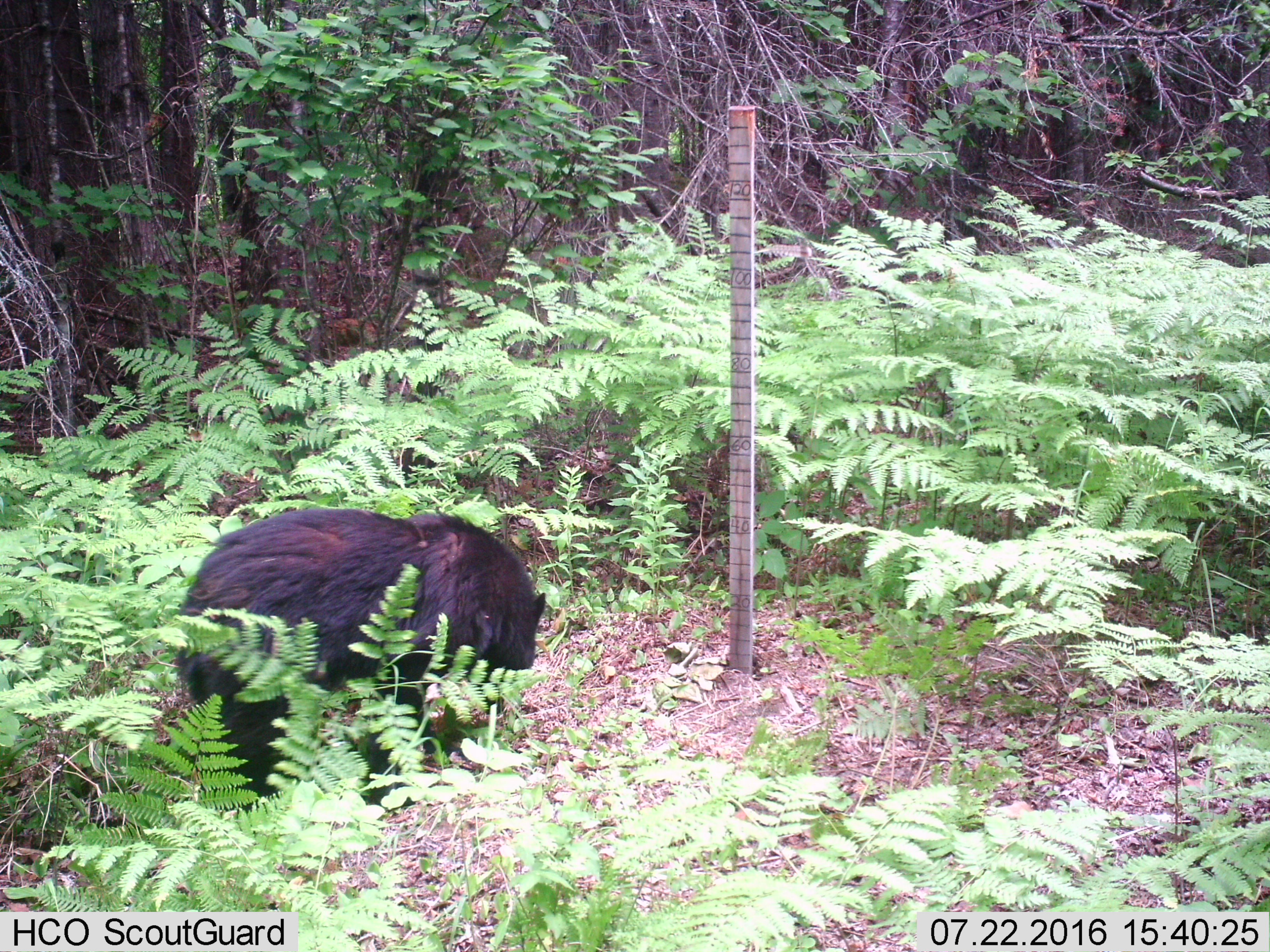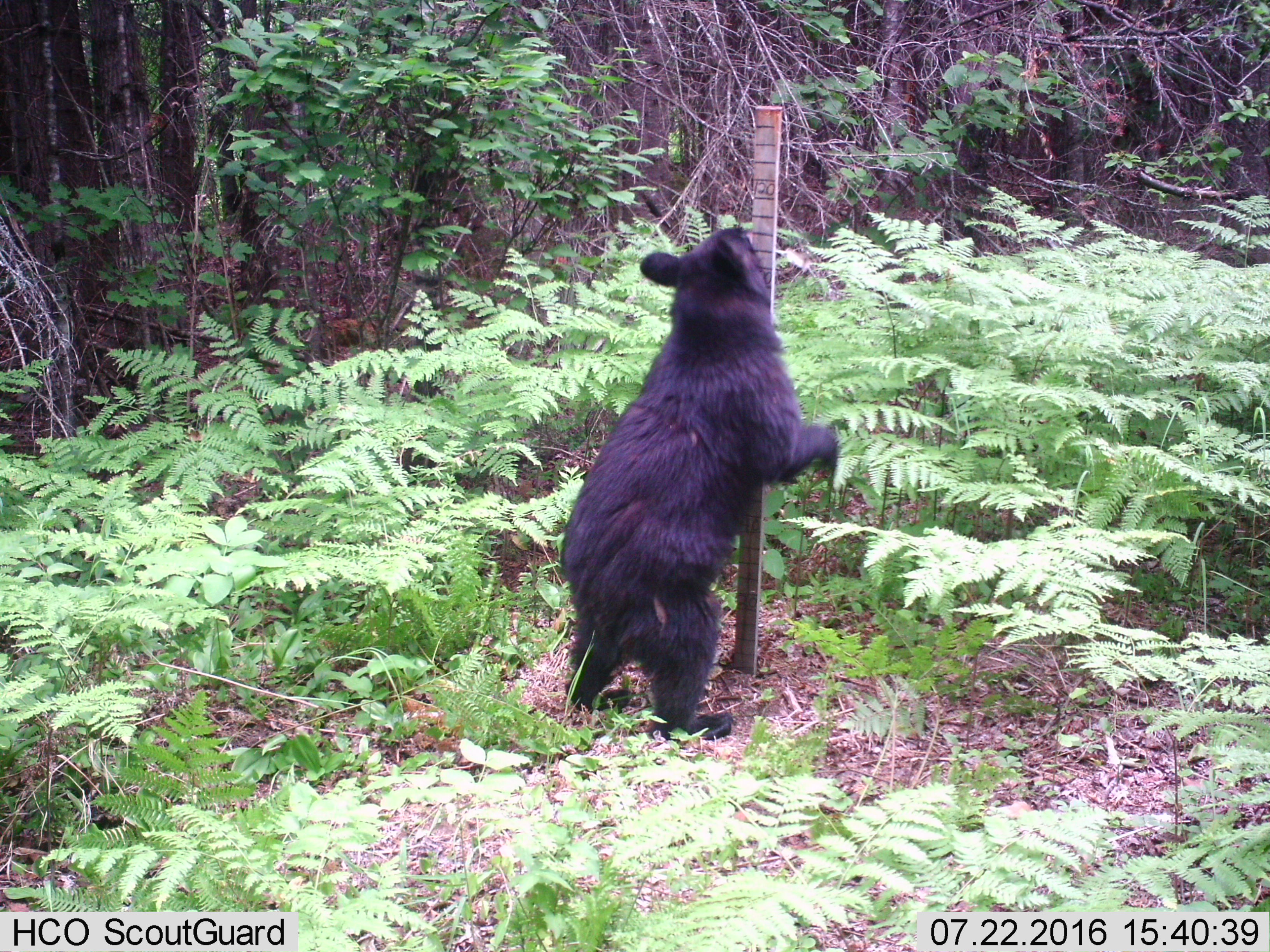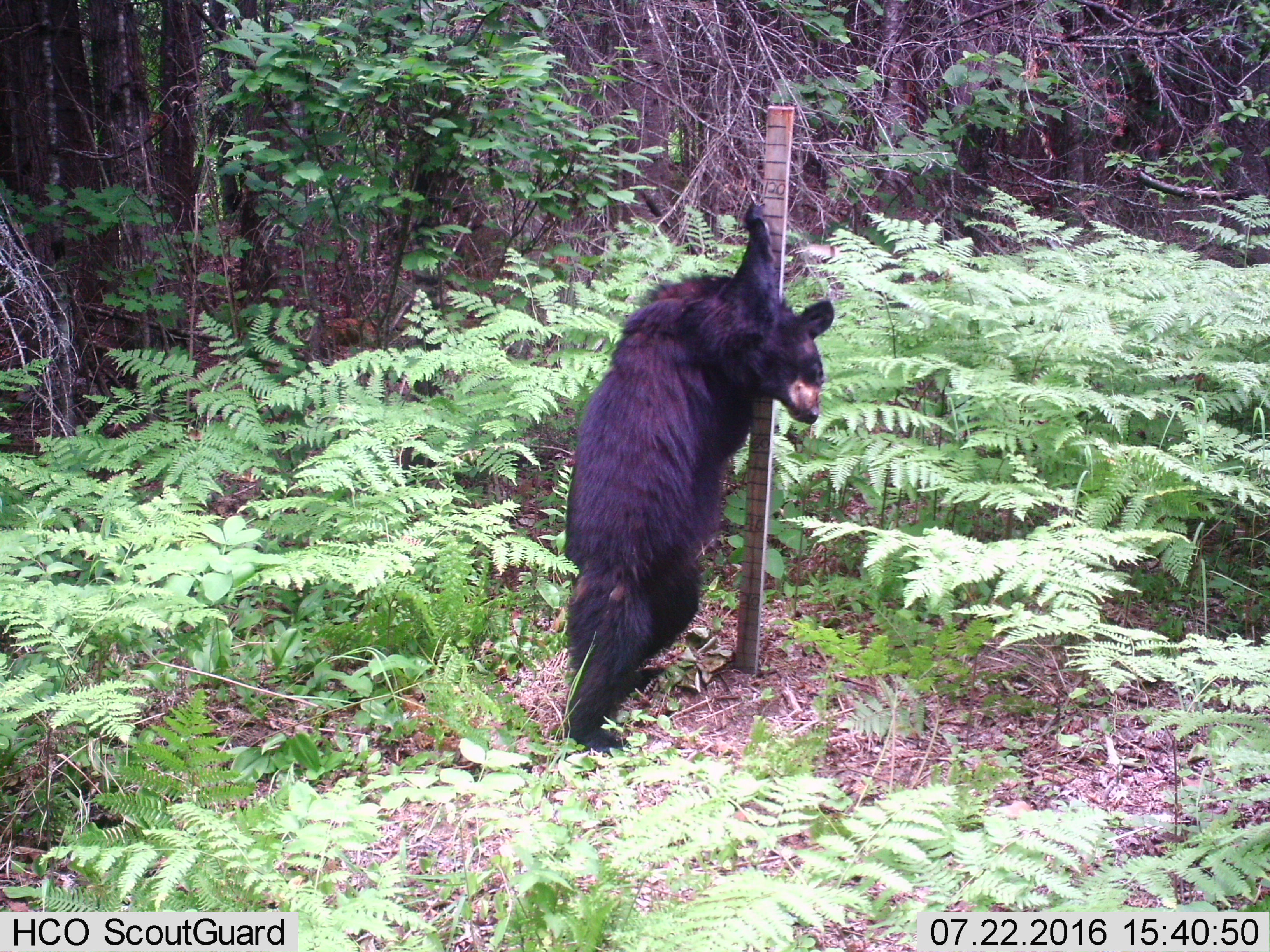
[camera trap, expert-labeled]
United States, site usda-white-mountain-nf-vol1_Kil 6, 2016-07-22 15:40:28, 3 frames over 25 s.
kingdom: Animalia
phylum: Chordata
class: Mammalia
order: Carnivora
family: Ursidae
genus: Ursus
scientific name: Ursus americanus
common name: black bear